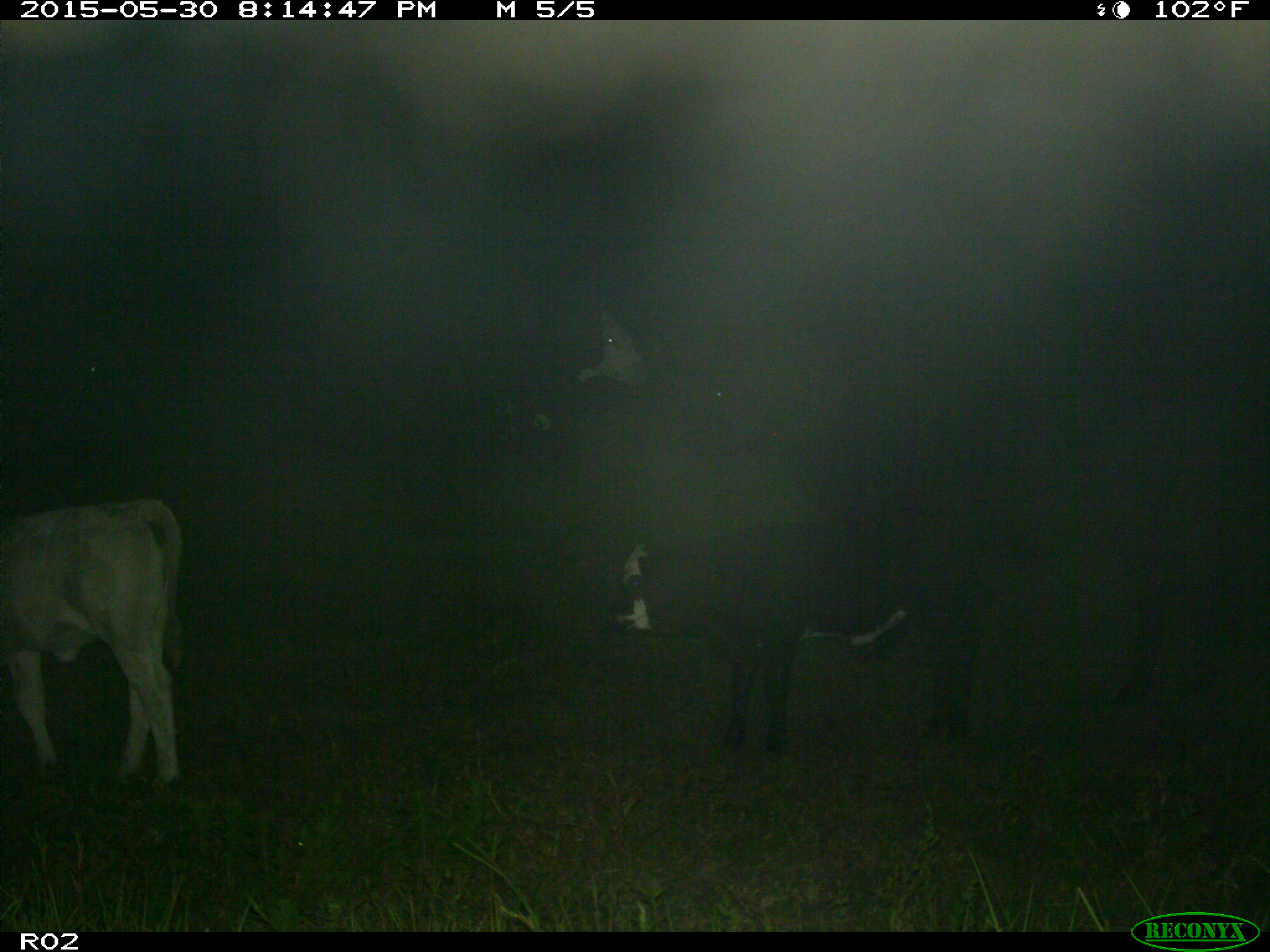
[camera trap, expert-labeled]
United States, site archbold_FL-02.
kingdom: Animalia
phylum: Chordata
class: Mammalia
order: Artiodactyla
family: Bovidae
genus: Bos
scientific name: Bos taurus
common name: domestic cow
Bos taurus (domestic cow).